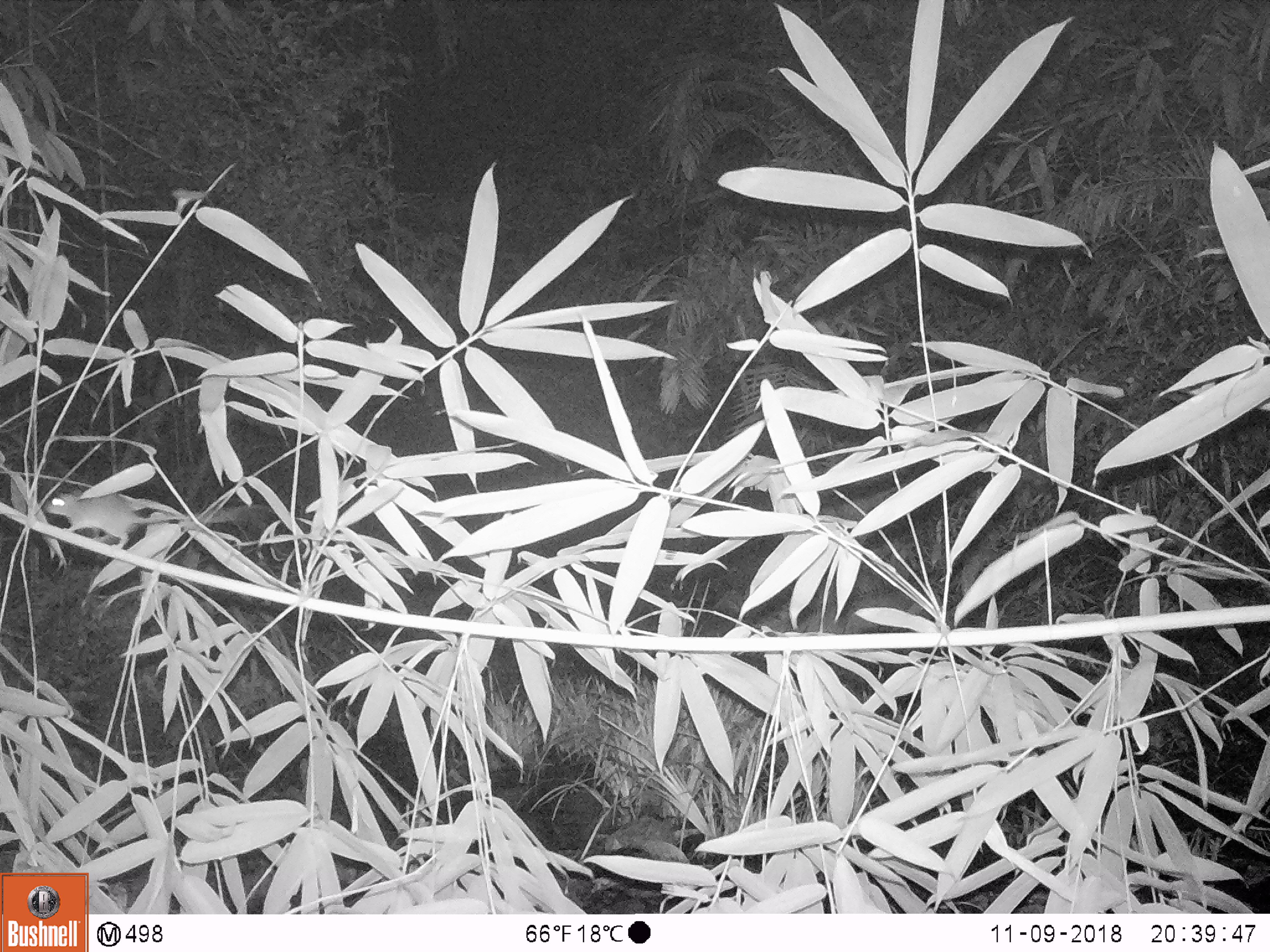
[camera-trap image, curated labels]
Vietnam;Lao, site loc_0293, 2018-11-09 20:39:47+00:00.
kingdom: Animalia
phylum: Chordata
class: Mammalia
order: Rodentia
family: Muridae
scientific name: Muridae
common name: old-world mice and rats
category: unidentified murid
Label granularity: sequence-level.